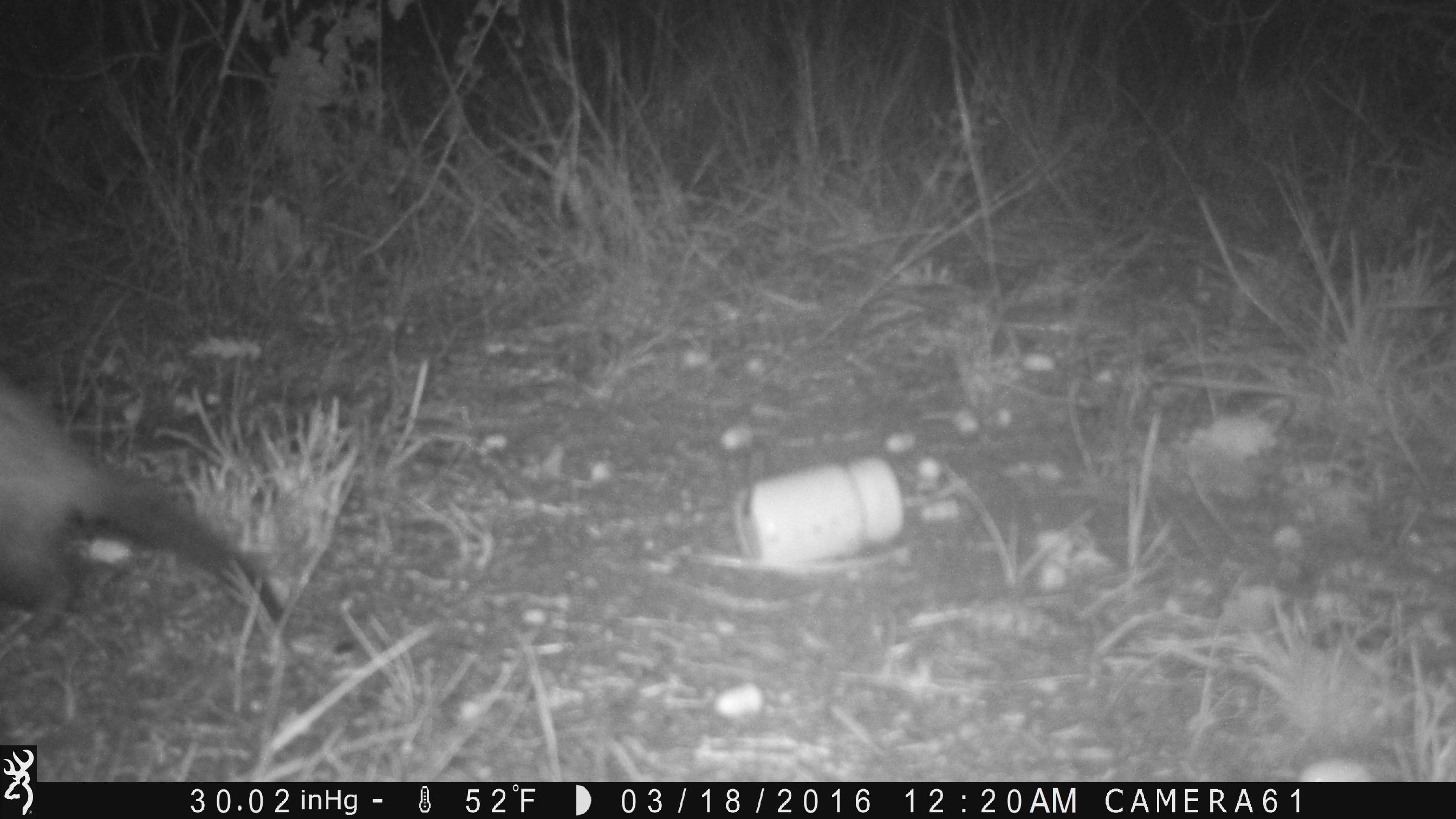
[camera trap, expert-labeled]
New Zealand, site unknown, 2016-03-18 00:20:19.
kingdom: Animalia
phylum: Chordata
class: Mammalia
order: Carnivora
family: Mustelidae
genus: Mustela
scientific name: Mustela furo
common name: ferret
Ferret (Mustela furo).